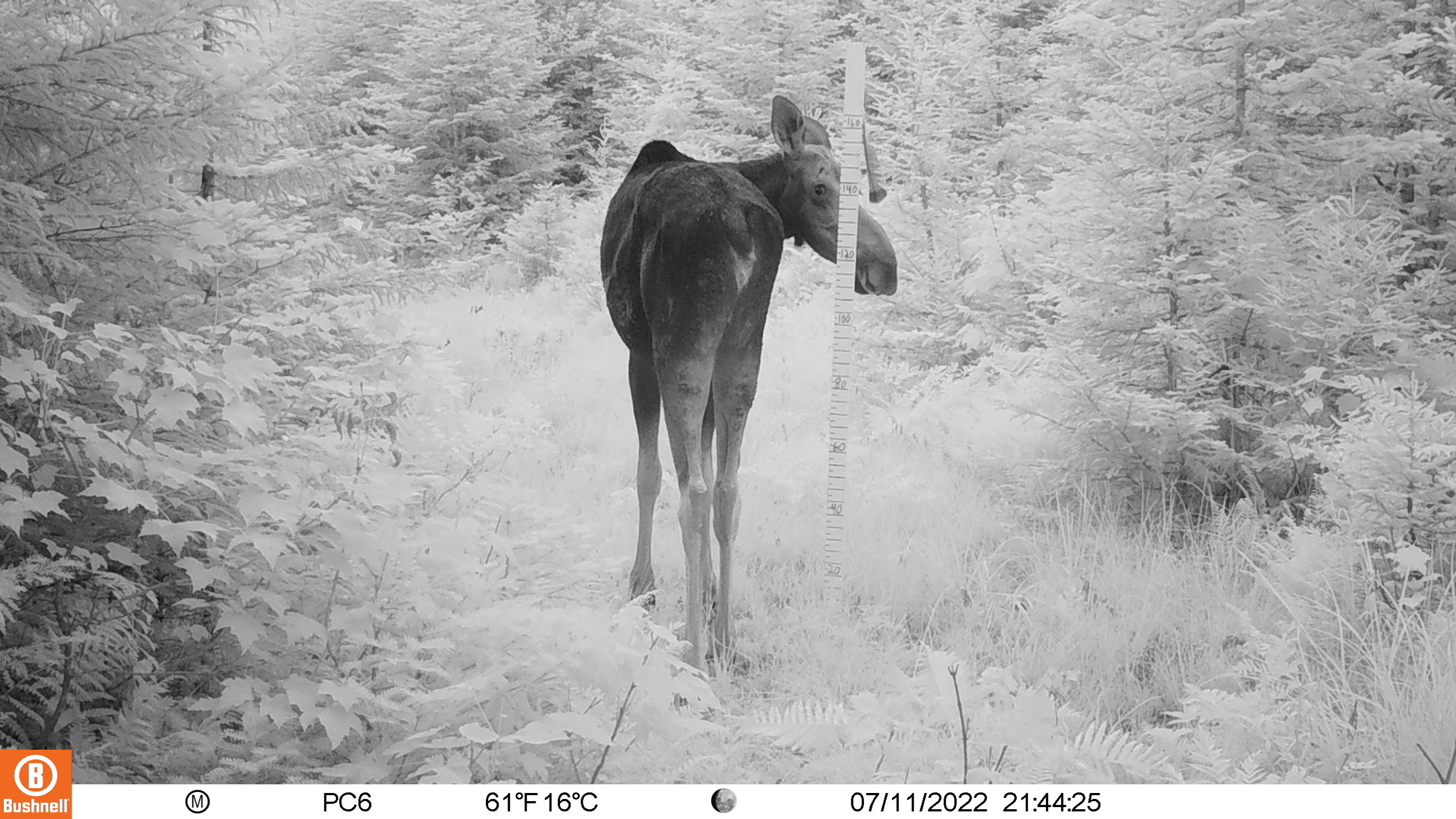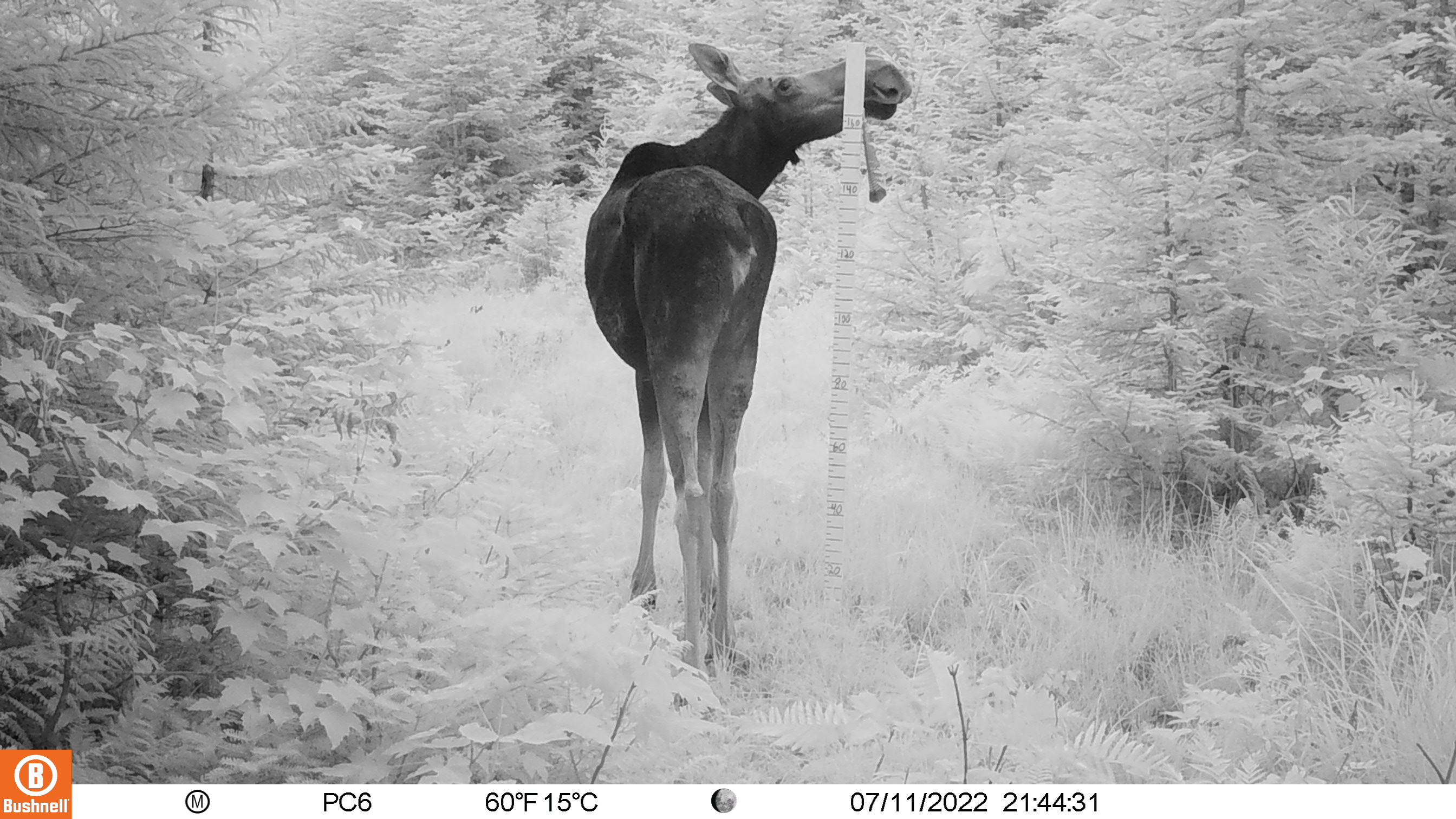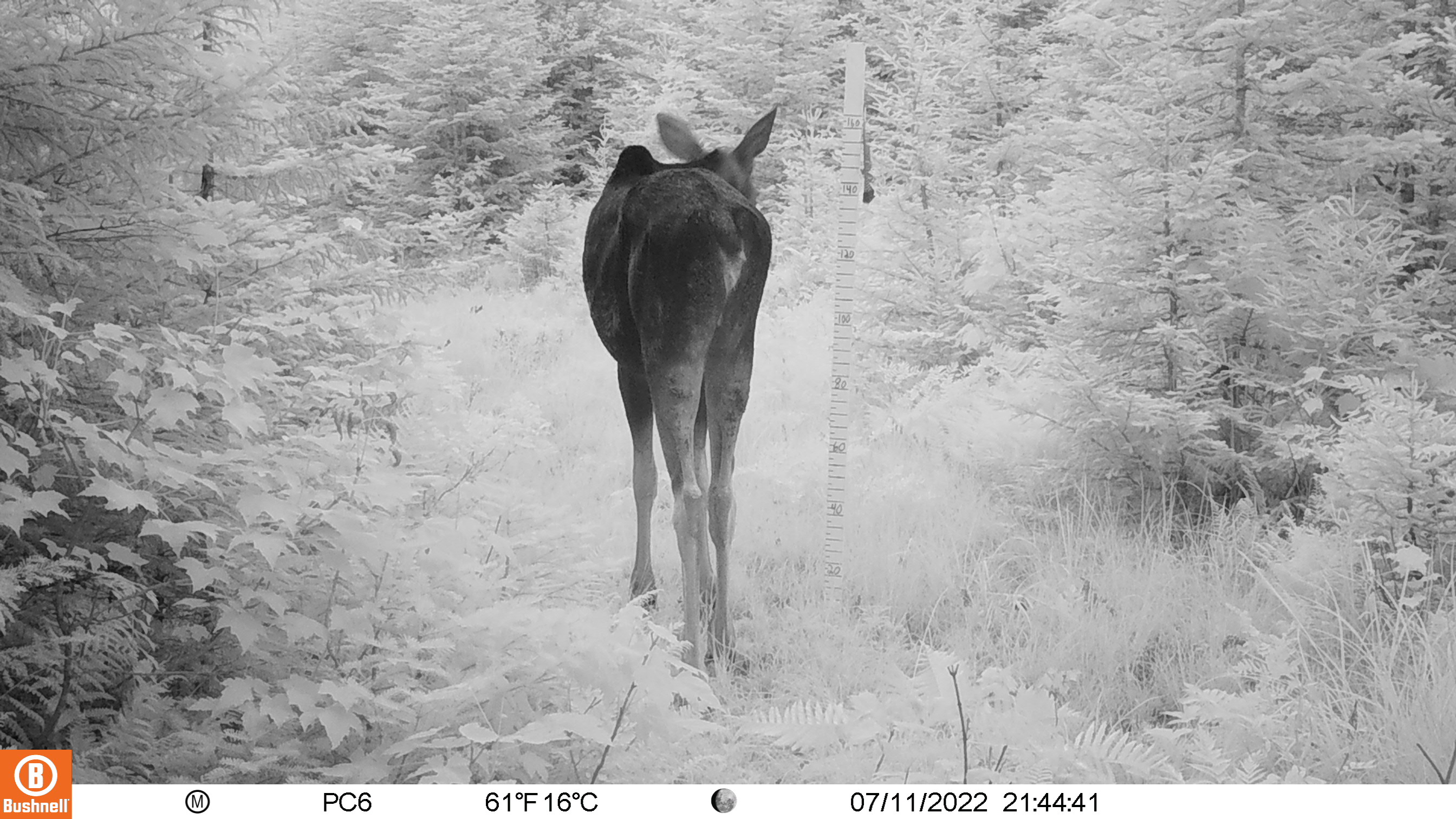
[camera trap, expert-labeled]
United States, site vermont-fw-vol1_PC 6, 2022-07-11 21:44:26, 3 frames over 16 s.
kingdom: Animalia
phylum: Chordata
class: Mammalia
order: Artiodactyla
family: Cervidae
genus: Alces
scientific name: Alces alces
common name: moose